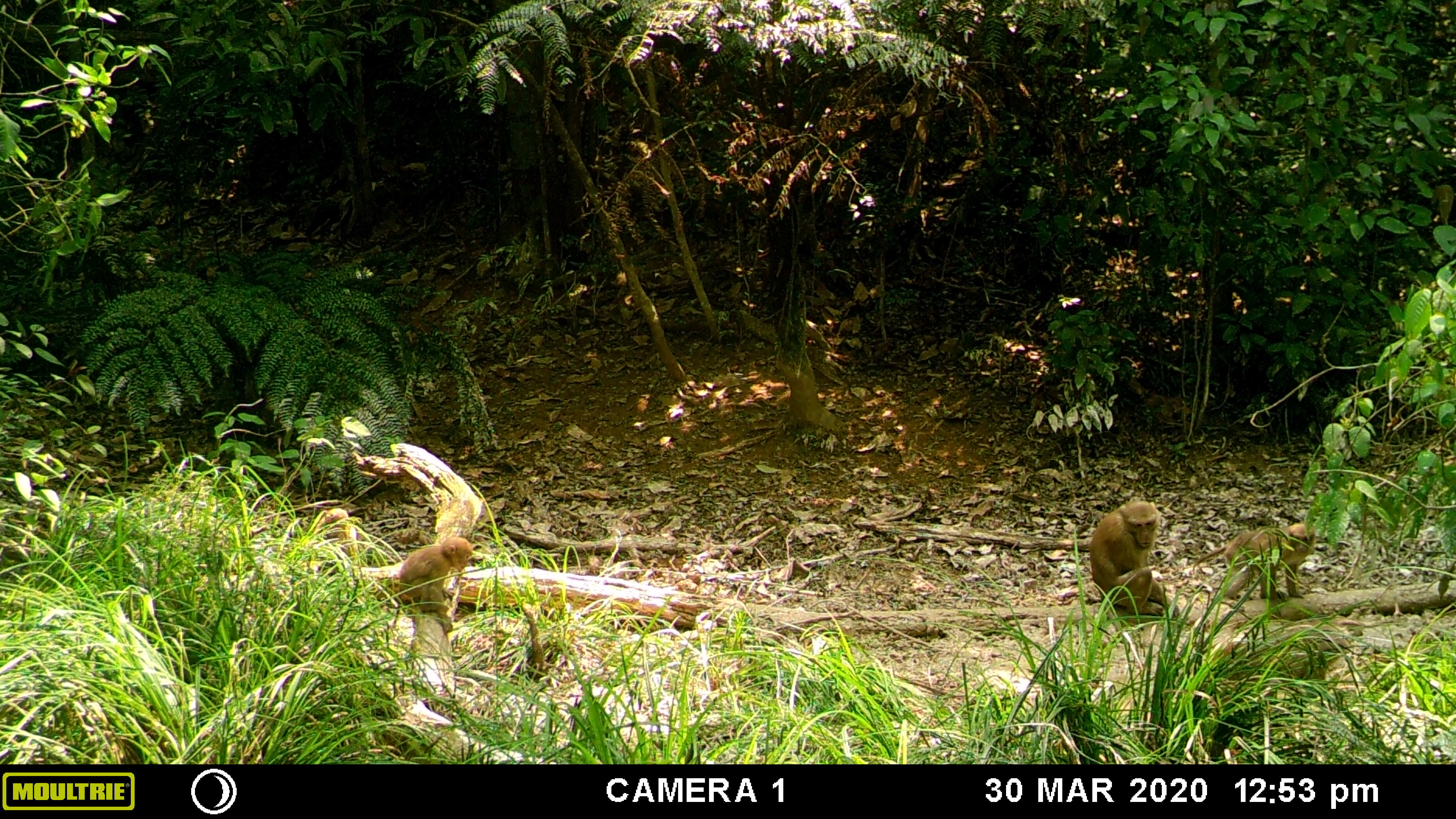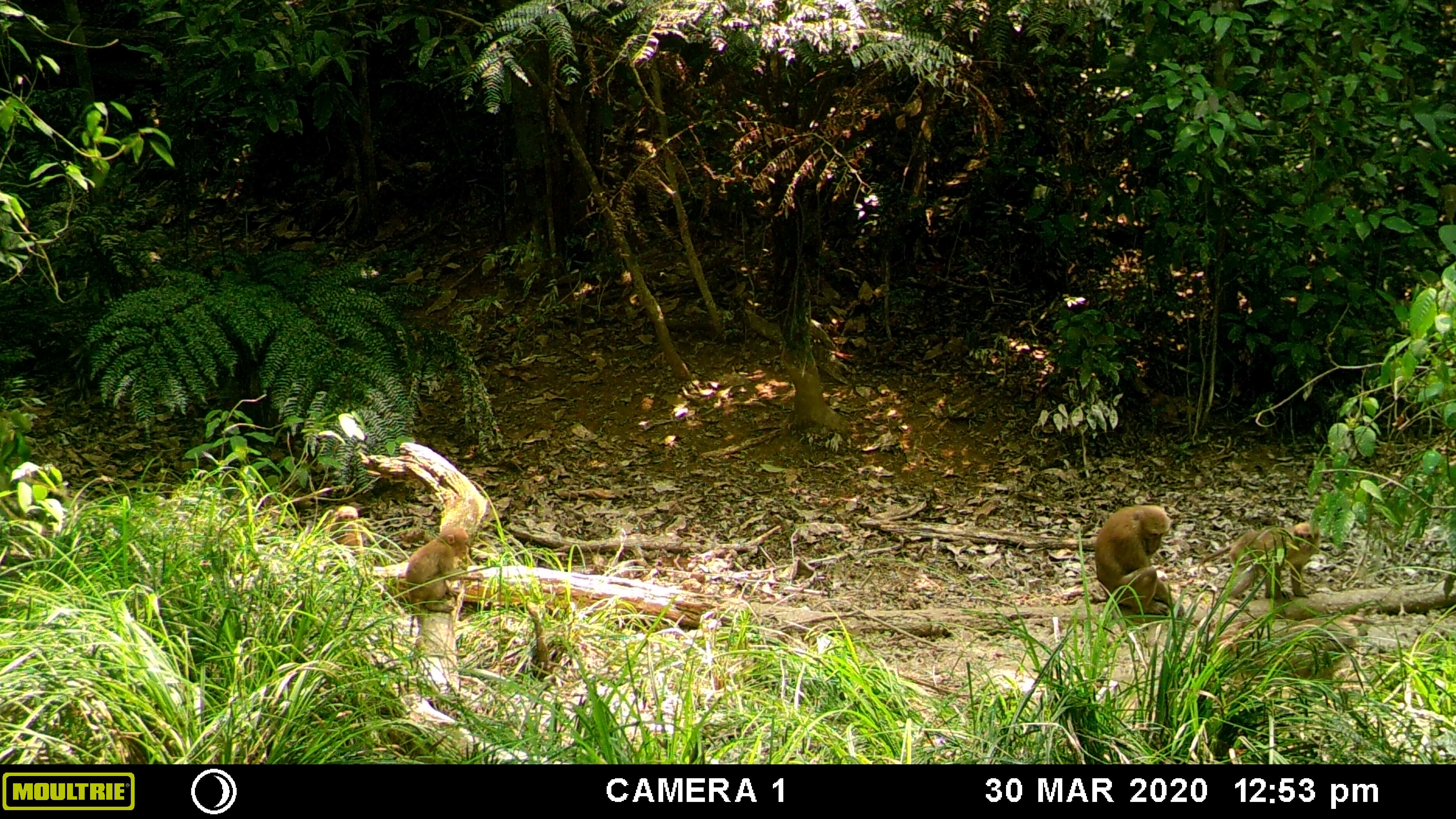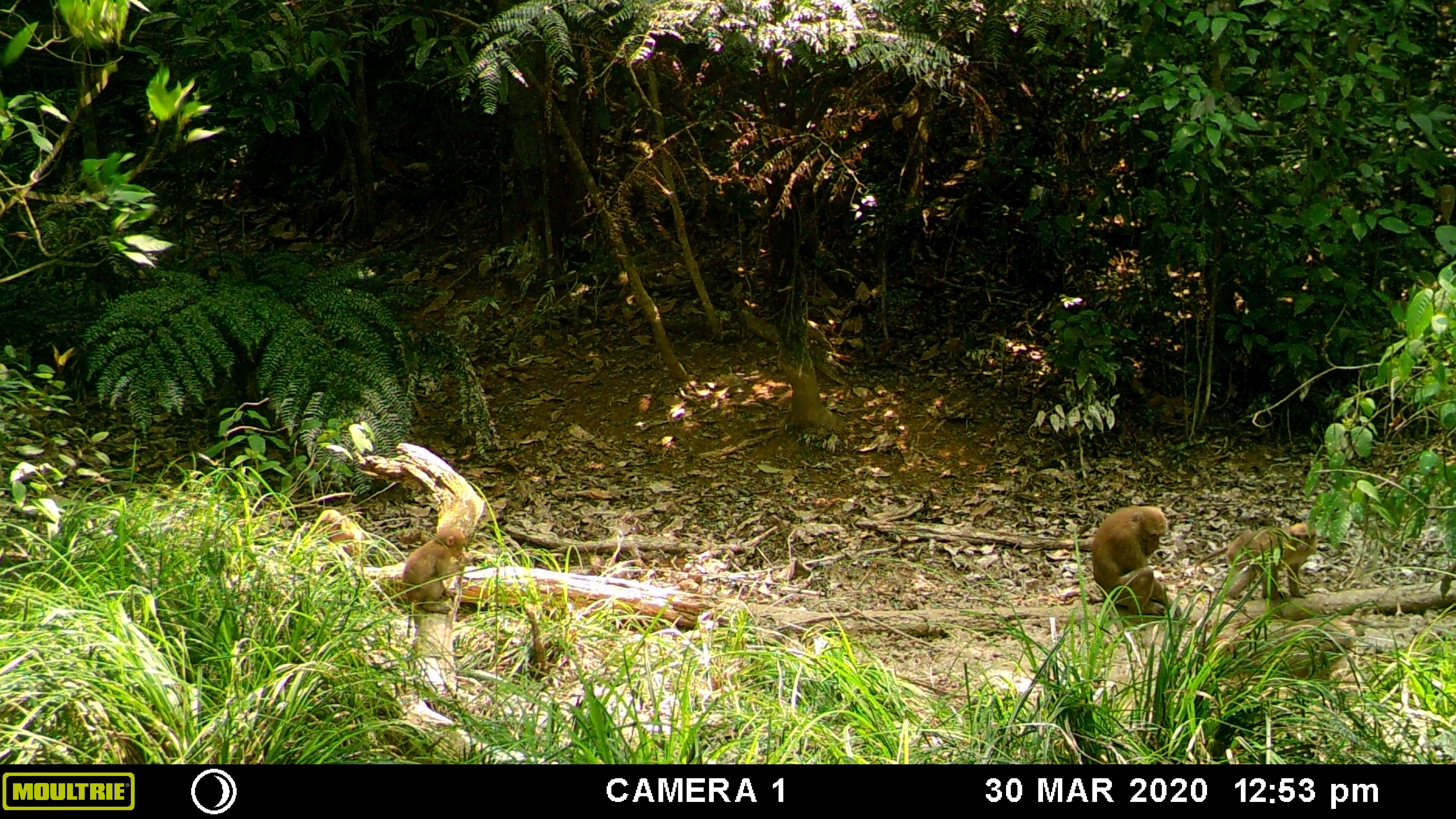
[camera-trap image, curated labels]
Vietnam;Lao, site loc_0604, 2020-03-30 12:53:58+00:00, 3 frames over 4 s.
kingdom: Animalia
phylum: Chordata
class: Mammalia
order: Primates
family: Cercopithecidae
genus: Macaca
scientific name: Macaca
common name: macaques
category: assam or rhesus macaque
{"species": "assam or rhesus macaque (macaques) (Macaca)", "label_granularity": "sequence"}